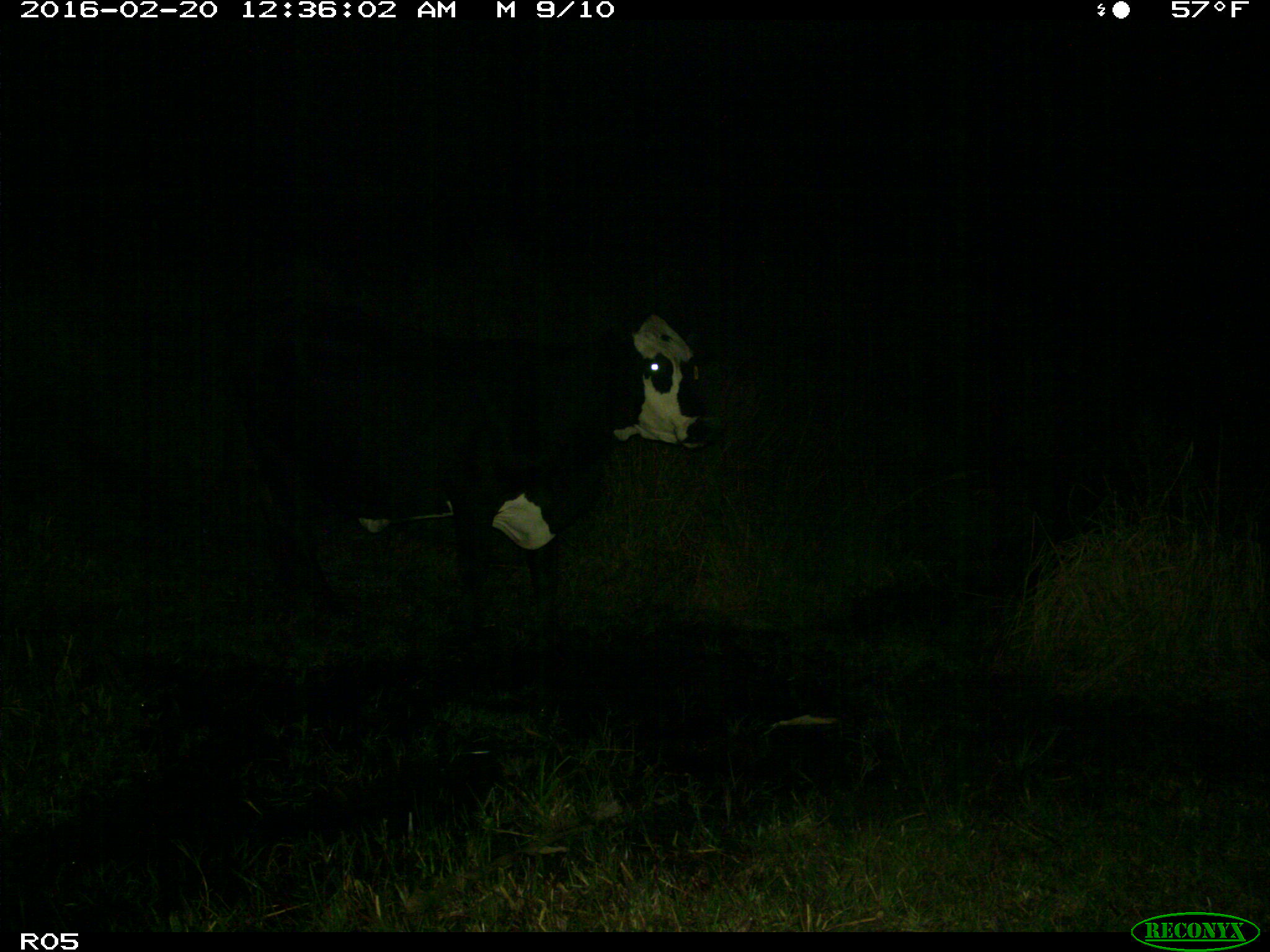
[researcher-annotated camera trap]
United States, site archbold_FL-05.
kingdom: Animalia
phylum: Chordata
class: Mammalia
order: Artiodactyla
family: Bovidae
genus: Bos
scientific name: Bos taurus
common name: domestic cow